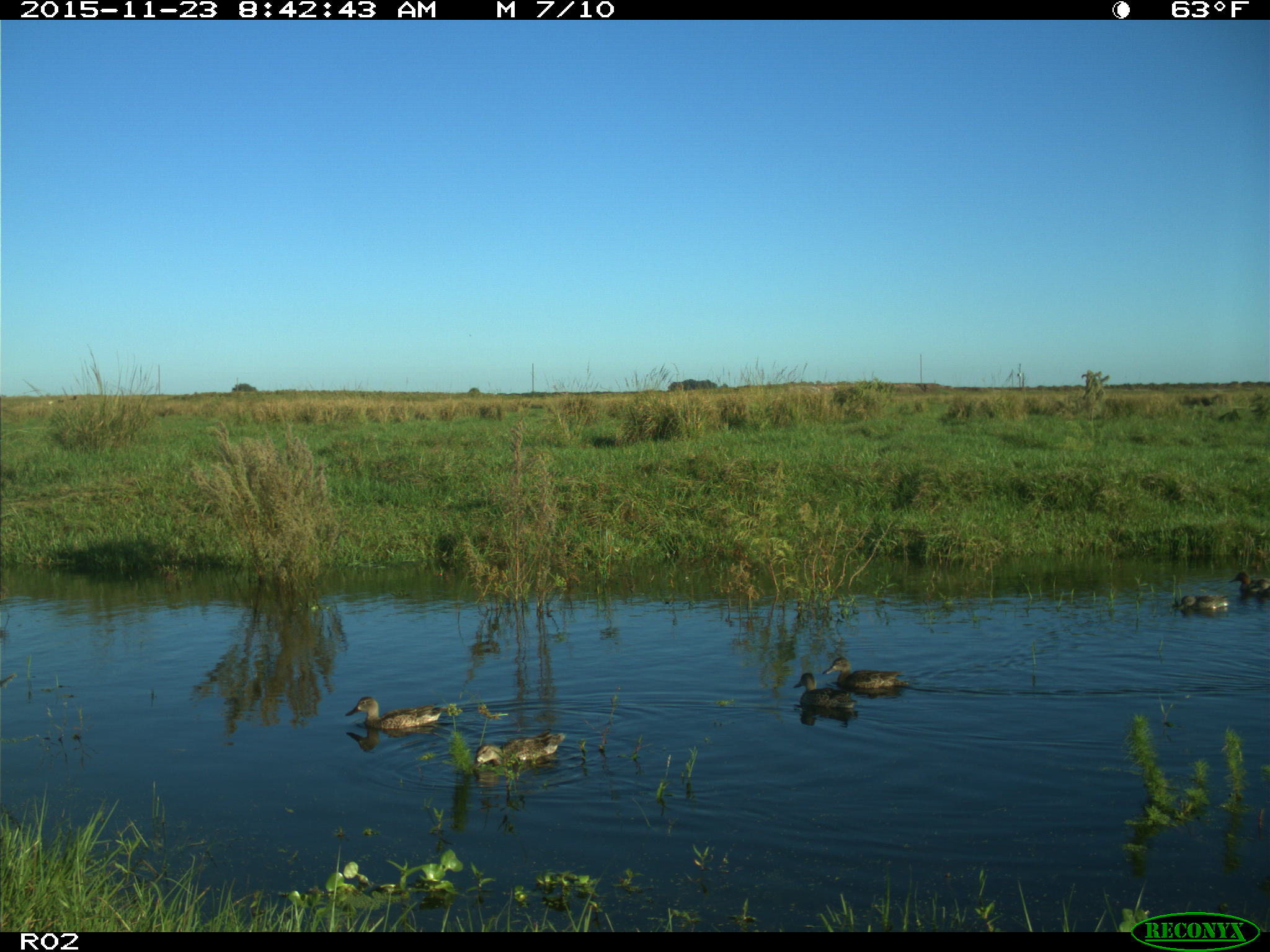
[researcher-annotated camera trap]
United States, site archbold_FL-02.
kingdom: Animalia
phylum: Chordata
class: Aves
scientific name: Aves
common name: birds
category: unidentified bird